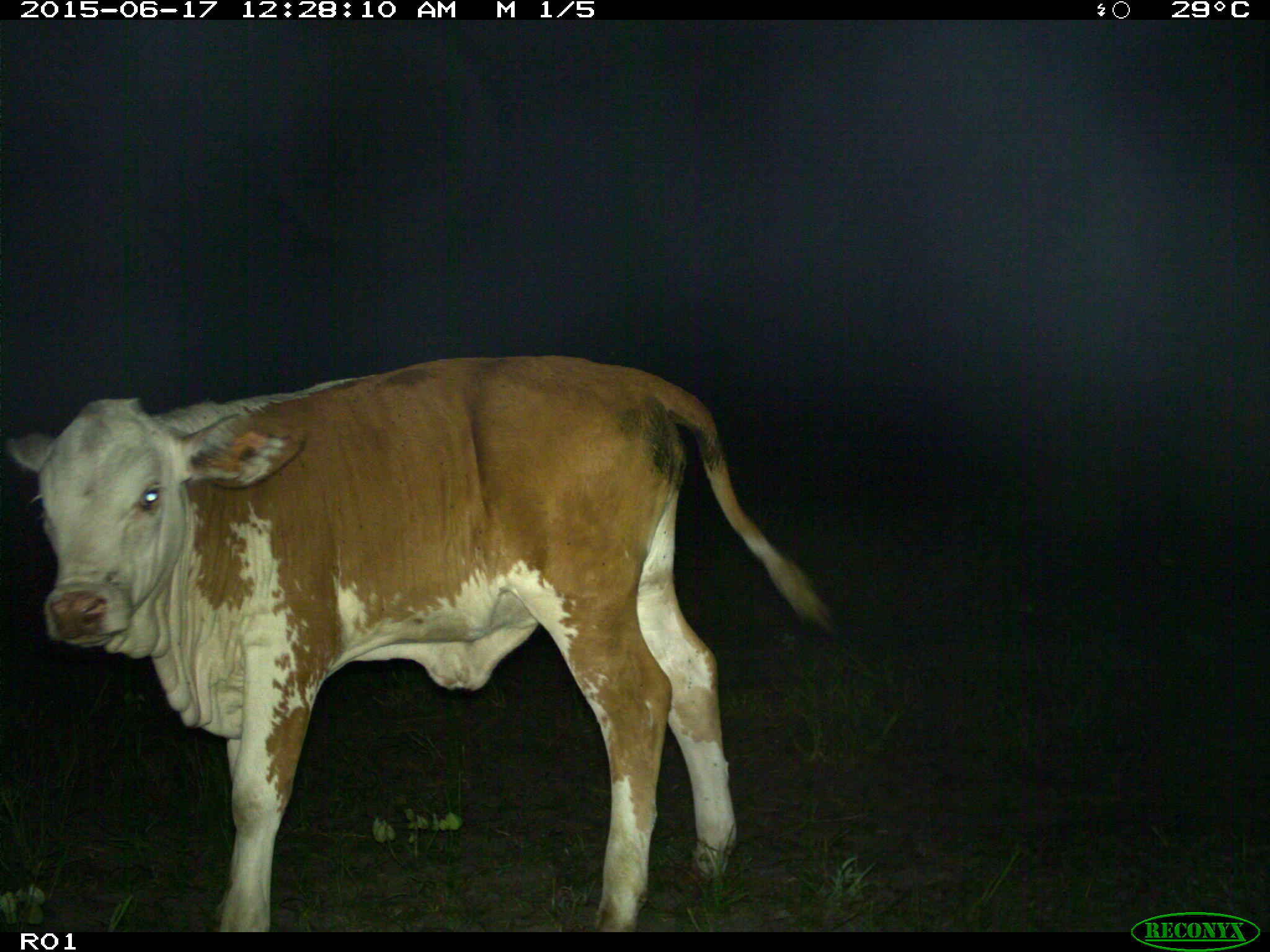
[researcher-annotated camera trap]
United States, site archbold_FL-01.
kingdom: Animalia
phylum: Chordata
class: Mammalia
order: Artiodactyla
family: Bovidae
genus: Bos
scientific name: Bos taurus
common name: domestic cow